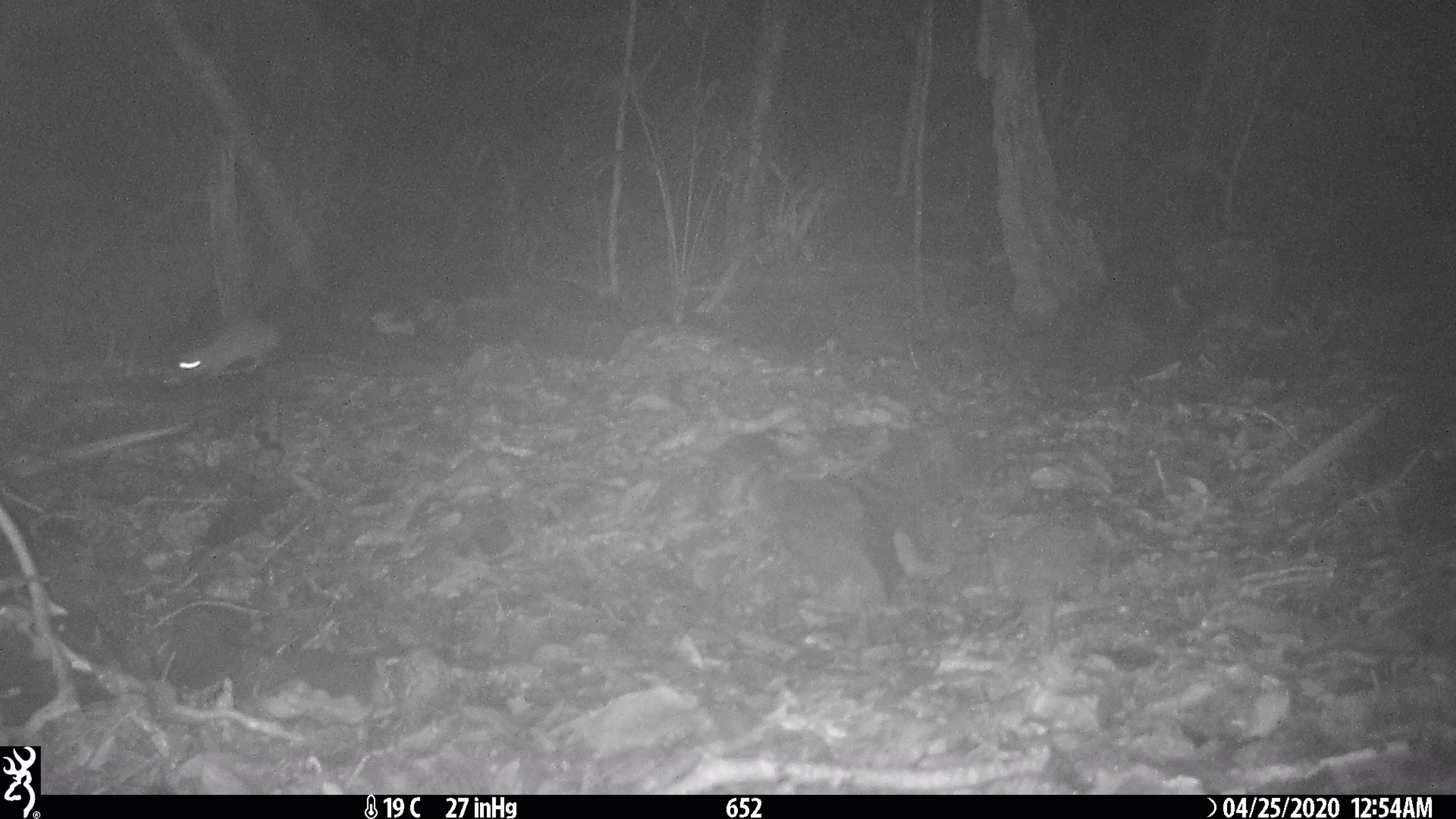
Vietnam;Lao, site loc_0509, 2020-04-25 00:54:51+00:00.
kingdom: Animalia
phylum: Chordata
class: Mammalia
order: Rodentia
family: Muridae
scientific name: Muridae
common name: old-world mice and rats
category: unidentified murid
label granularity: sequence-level